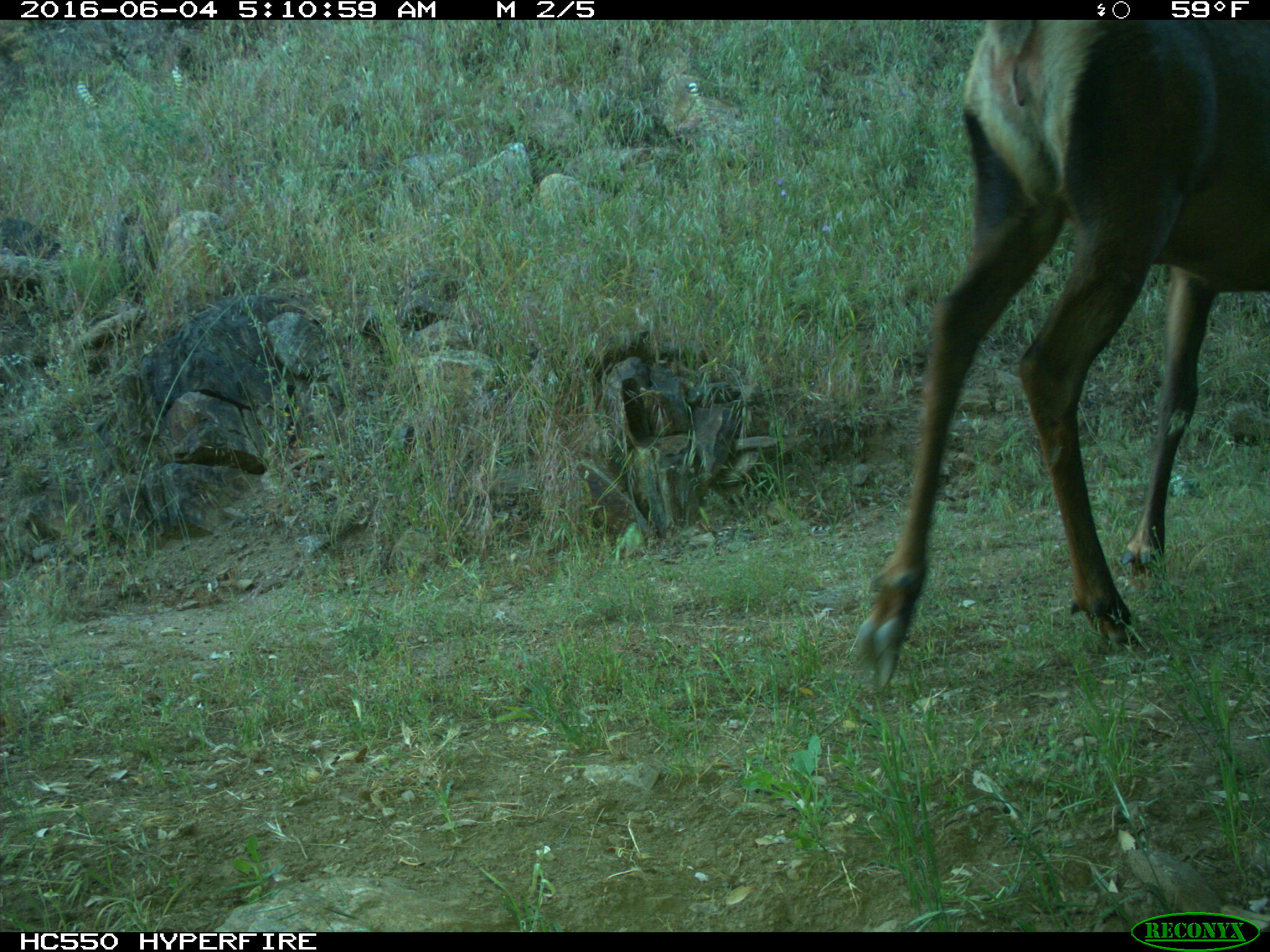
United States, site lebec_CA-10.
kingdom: Animalia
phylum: Chordata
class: Mammalia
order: Artiodactyla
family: Cervidae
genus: Cervus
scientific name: Cervus canadensis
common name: elk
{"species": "Cervus canadensis (elk)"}